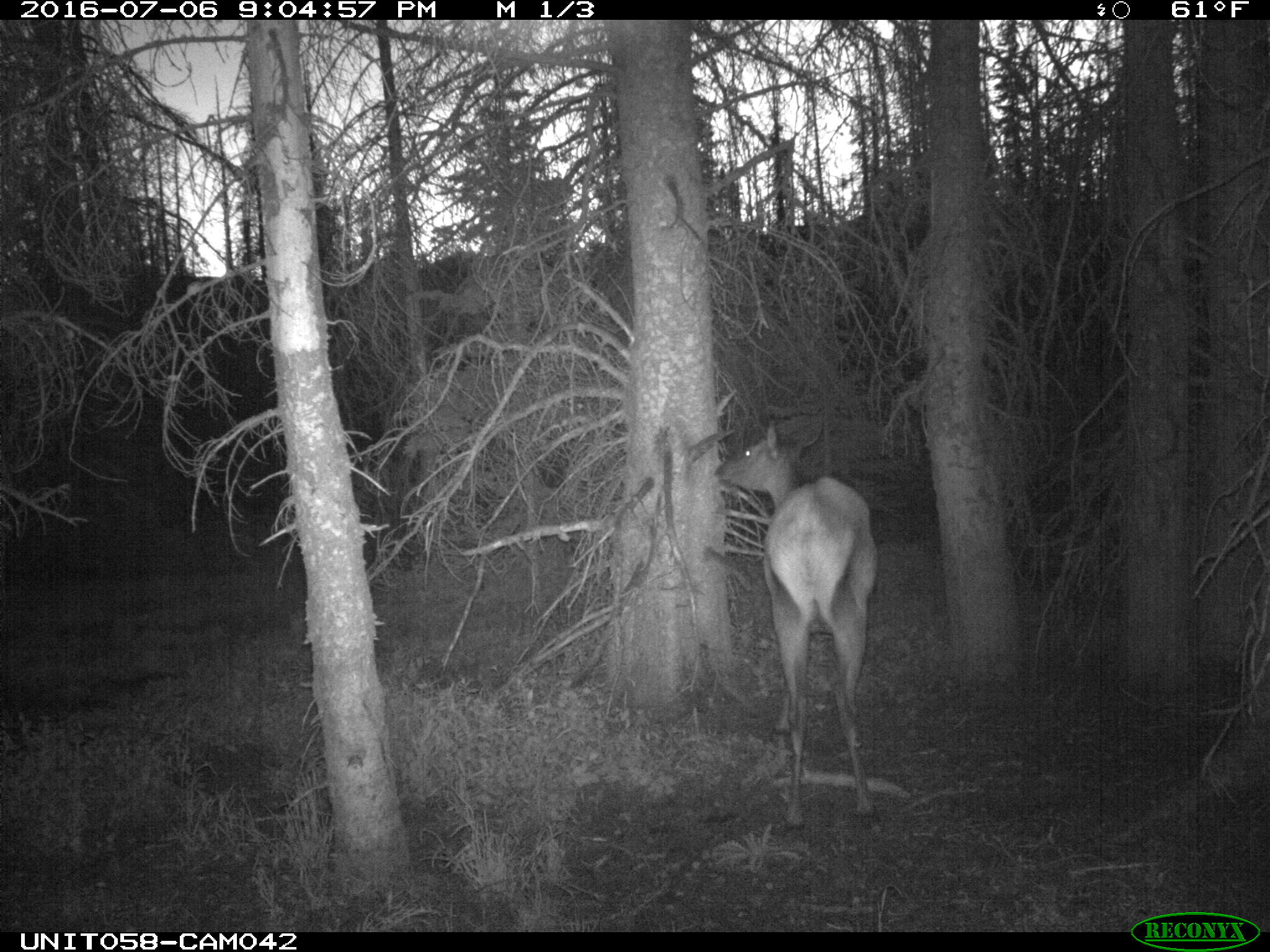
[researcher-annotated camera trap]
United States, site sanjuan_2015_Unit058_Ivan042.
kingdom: Animalia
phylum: Chordata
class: Mammalia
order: Artiodactyla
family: Cervidae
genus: Cervus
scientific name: Cervus elaphus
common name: red deer